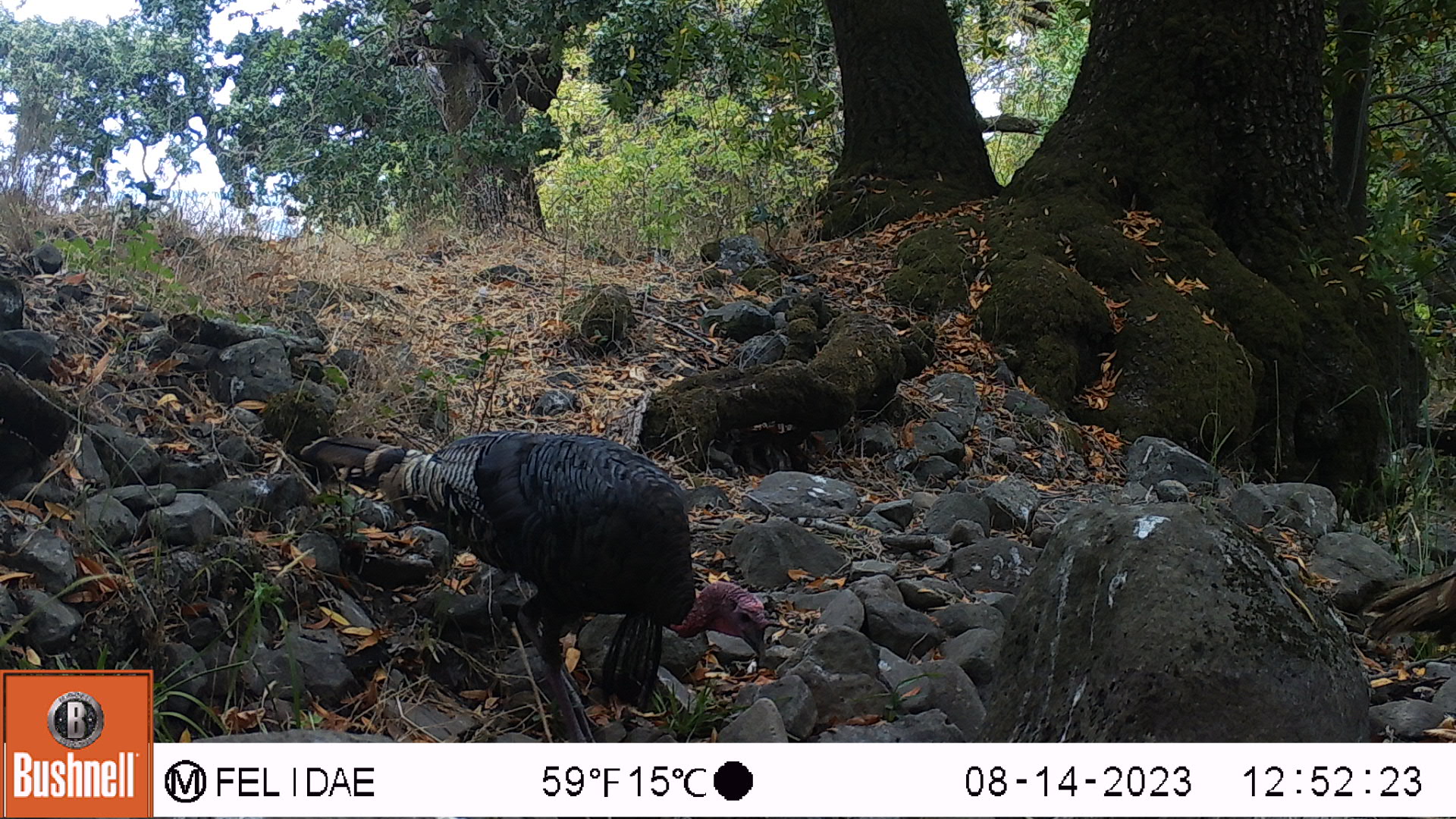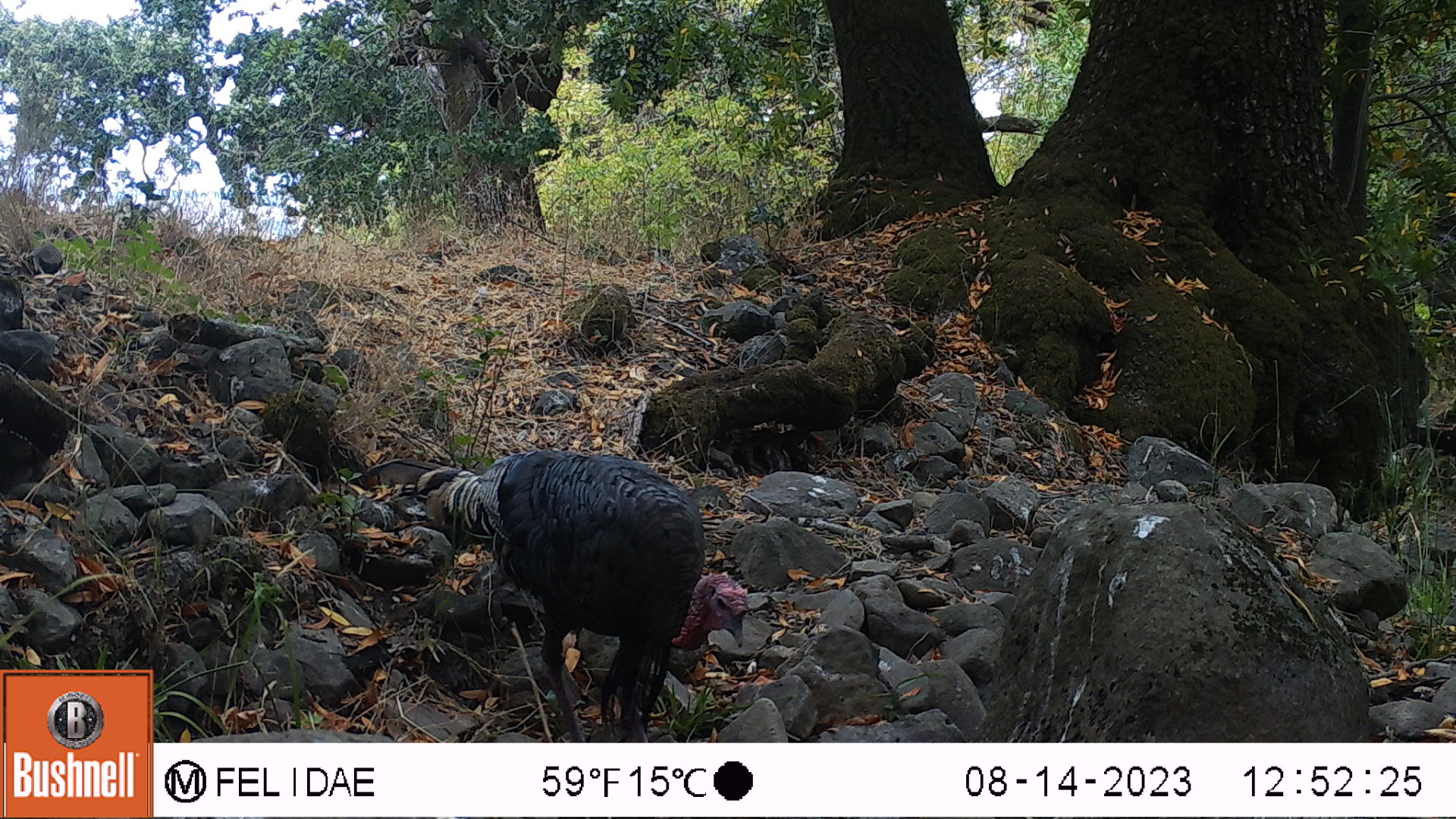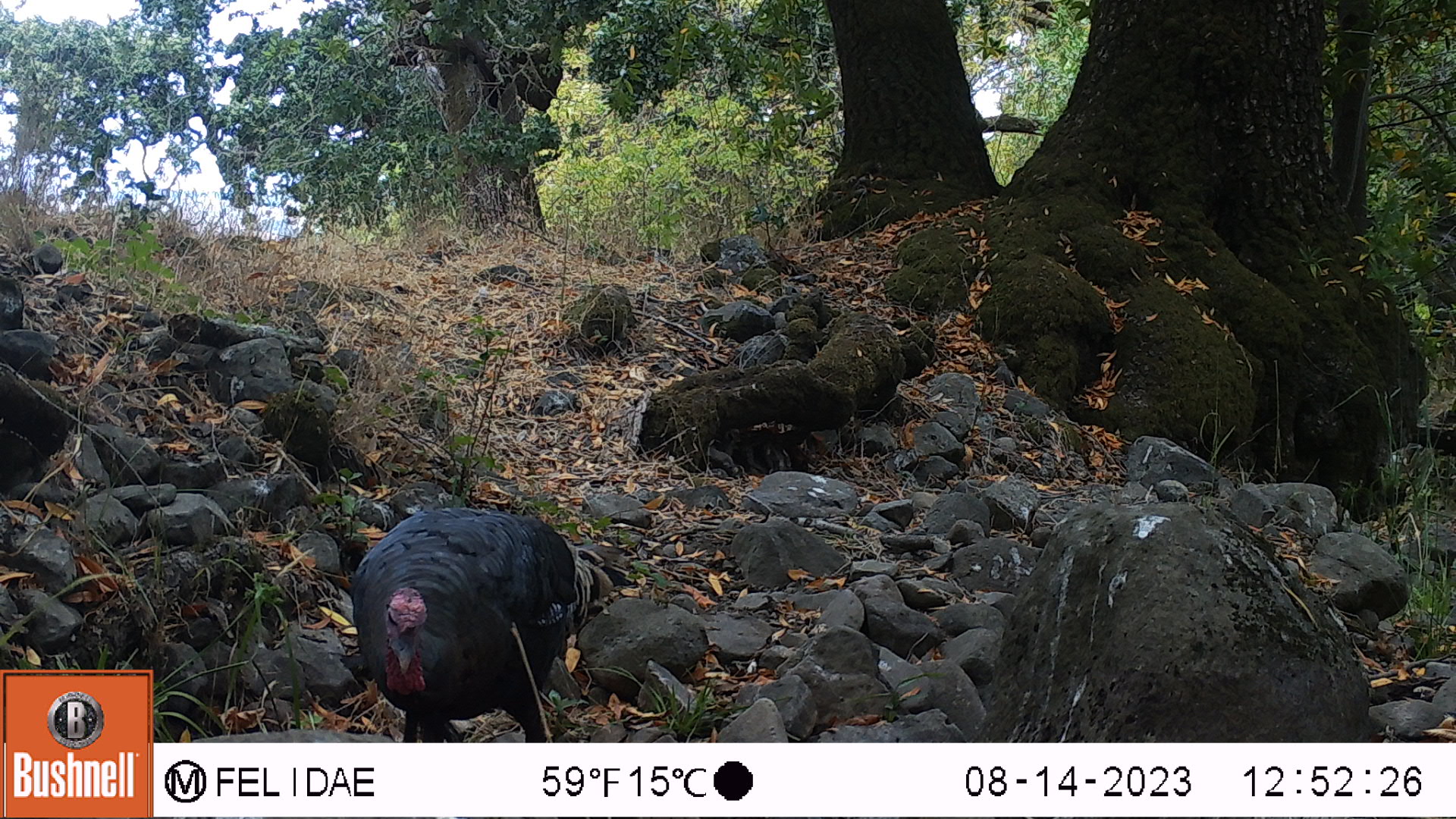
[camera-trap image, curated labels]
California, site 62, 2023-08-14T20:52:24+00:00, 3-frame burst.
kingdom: Animalia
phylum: Chordata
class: Aves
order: Galliformes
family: Phasianidae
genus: Meleagris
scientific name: Meleagris gallopavo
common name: turkey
Turkey (Meleagris gallopavo).